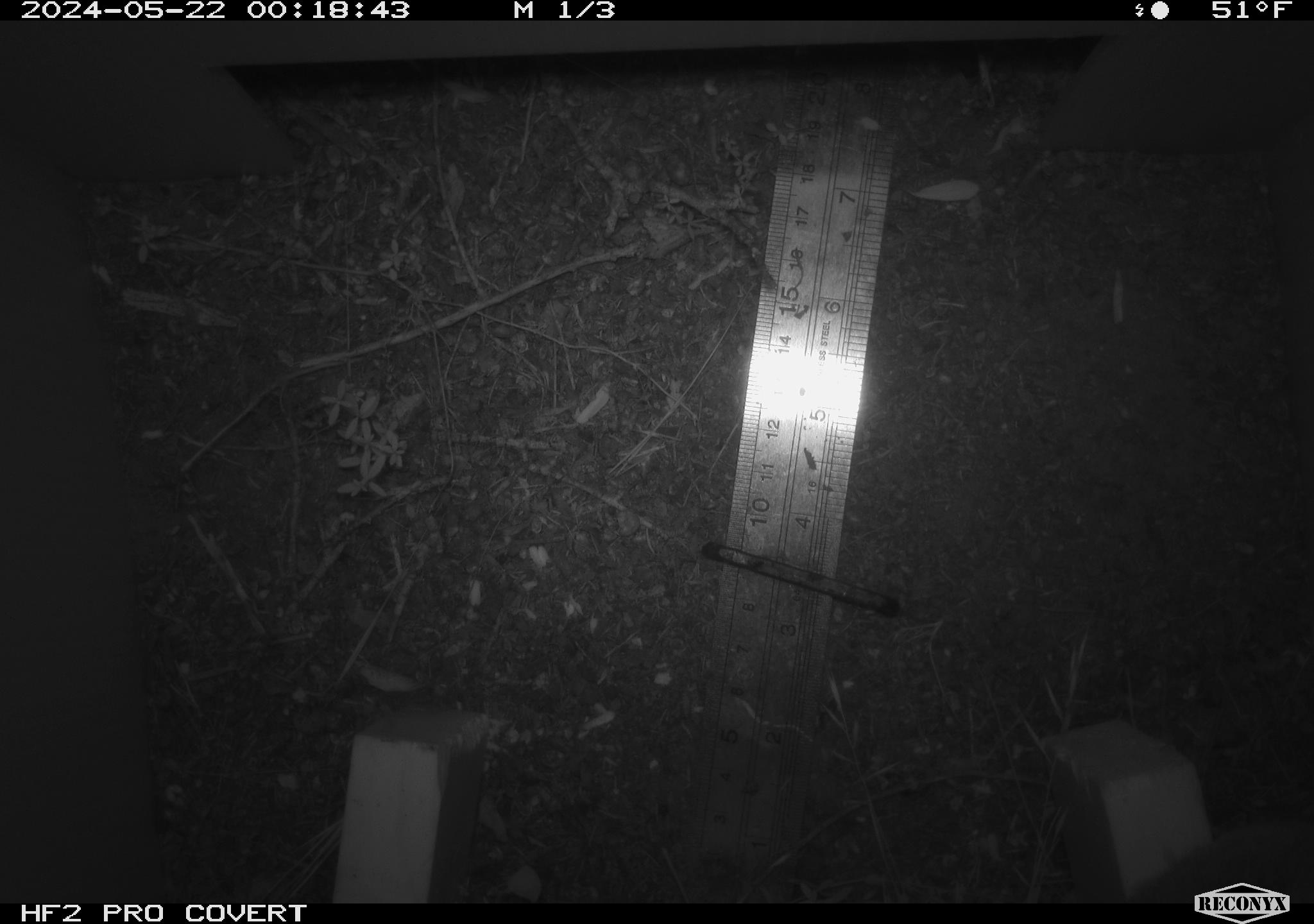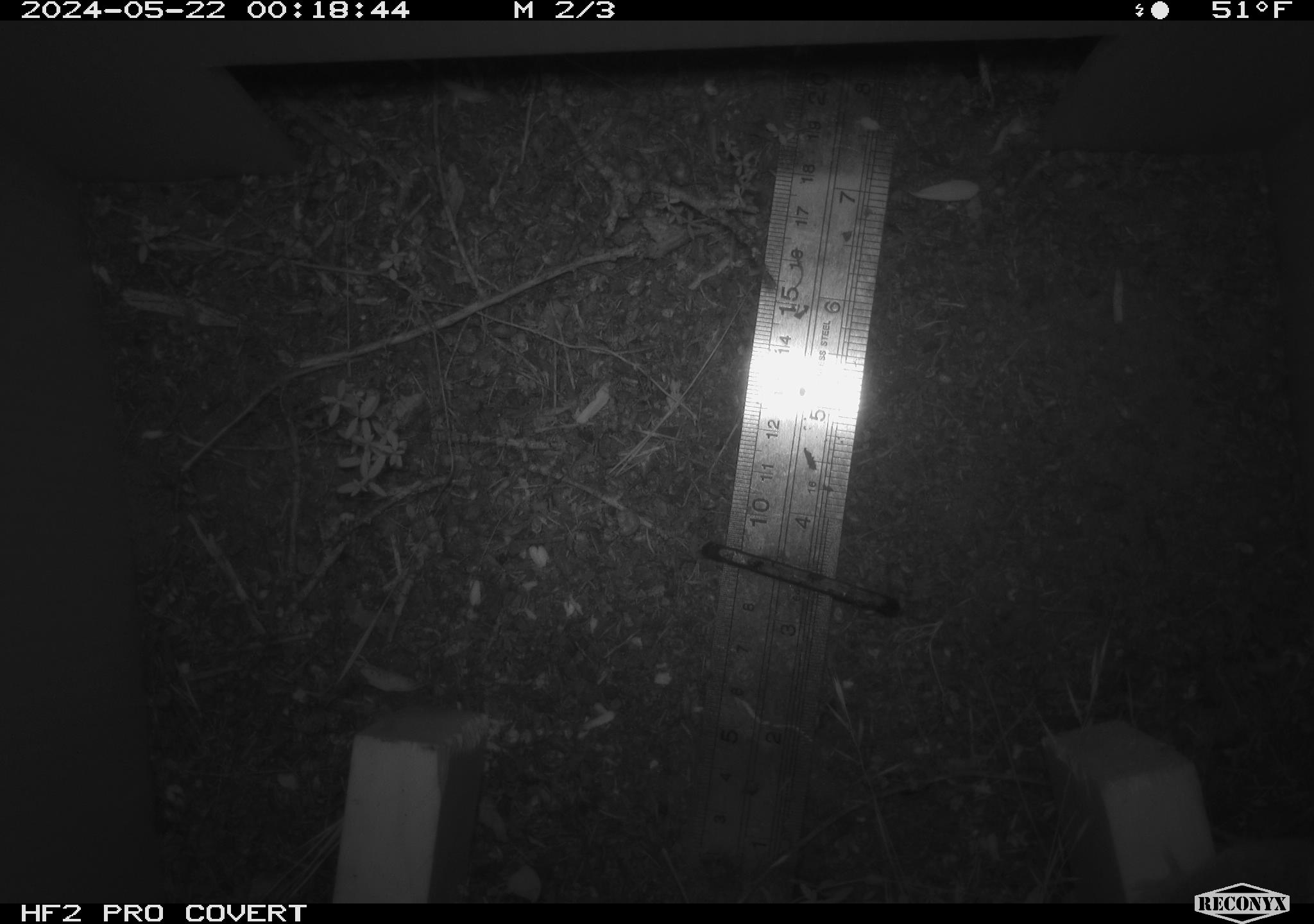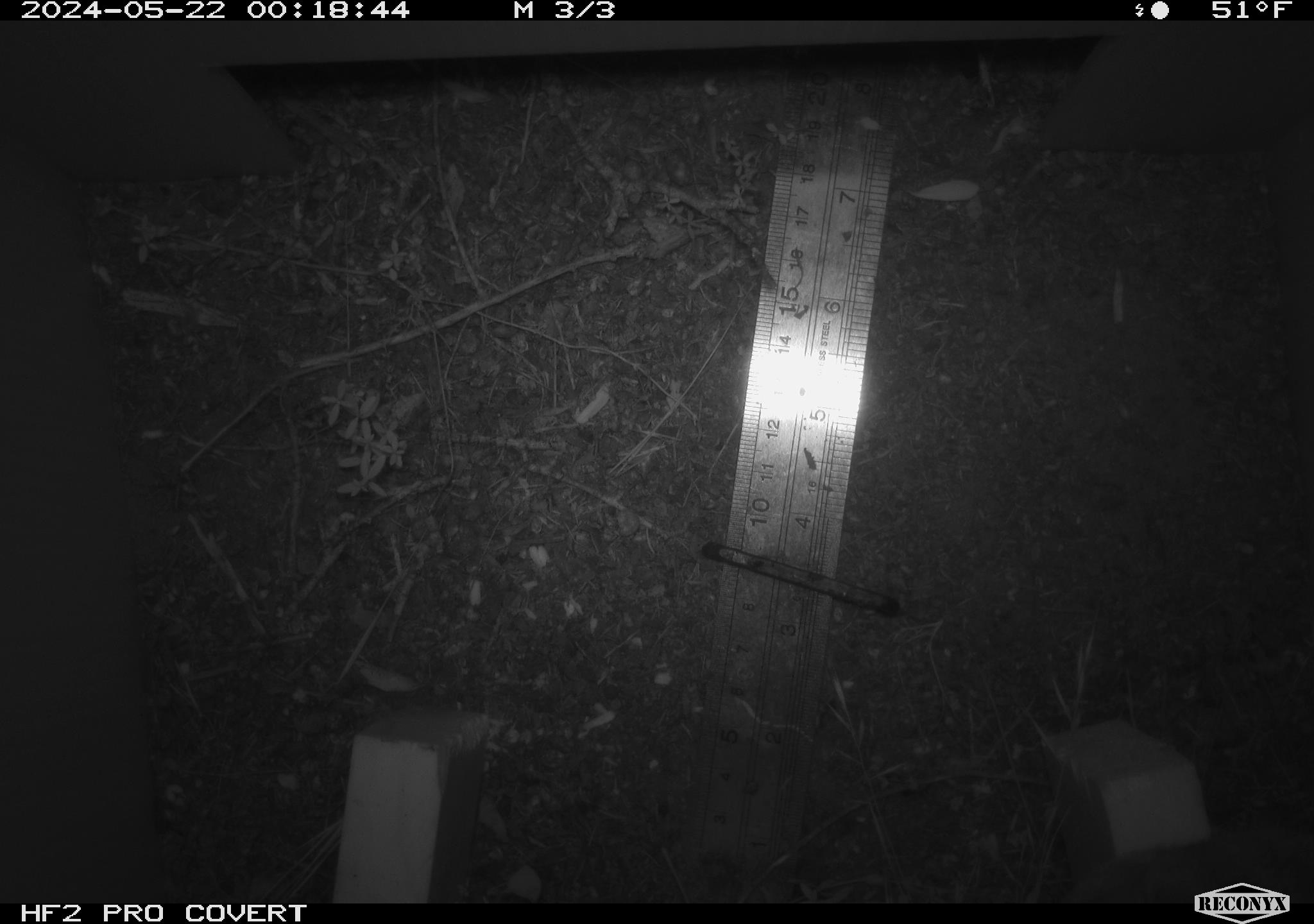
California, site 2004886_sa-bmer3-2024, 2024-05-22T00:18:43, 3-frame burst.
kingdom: Animalia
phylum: Chordata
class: Mammalia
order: Rodentia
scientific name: Rodentia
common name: mouse species